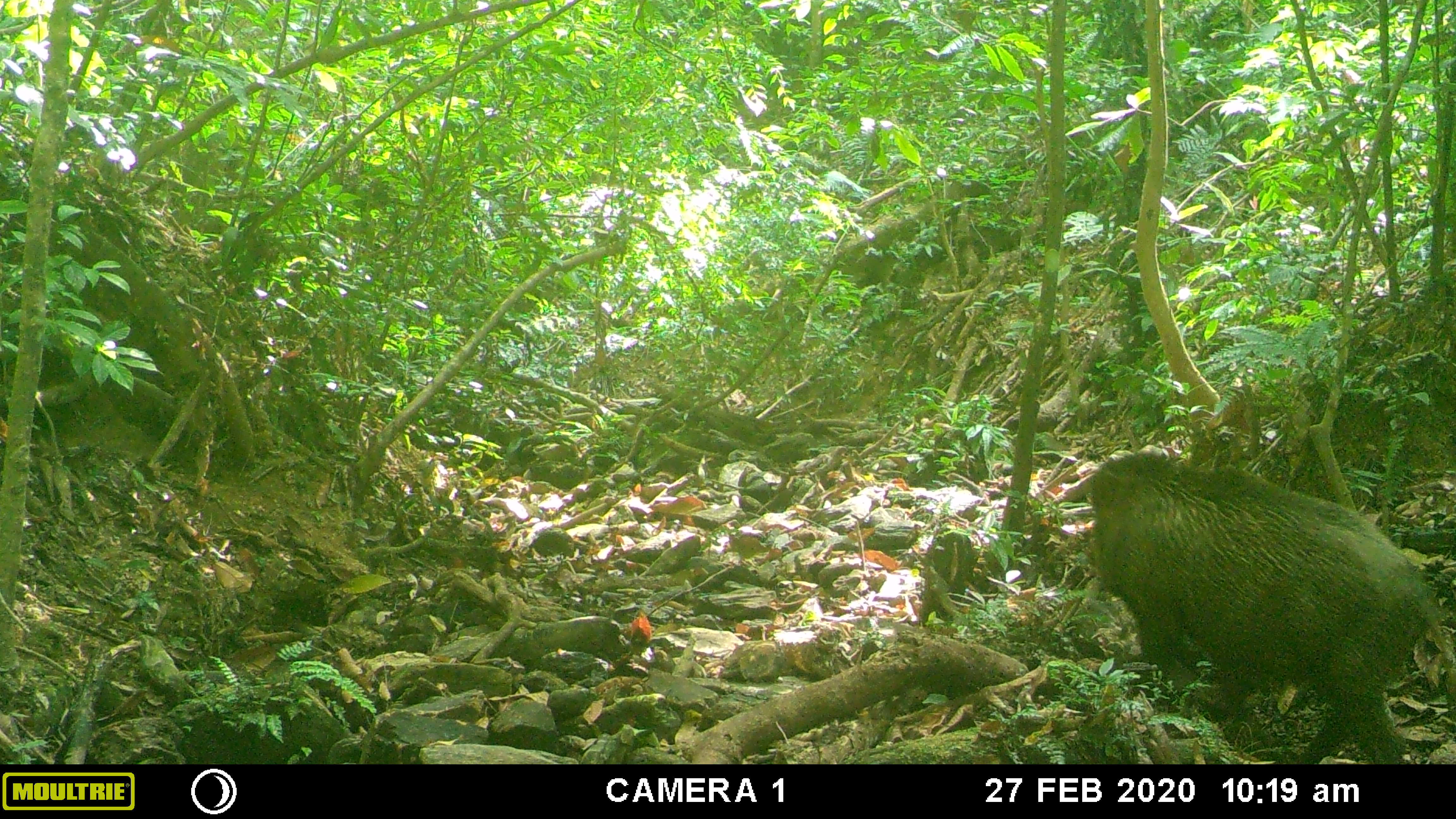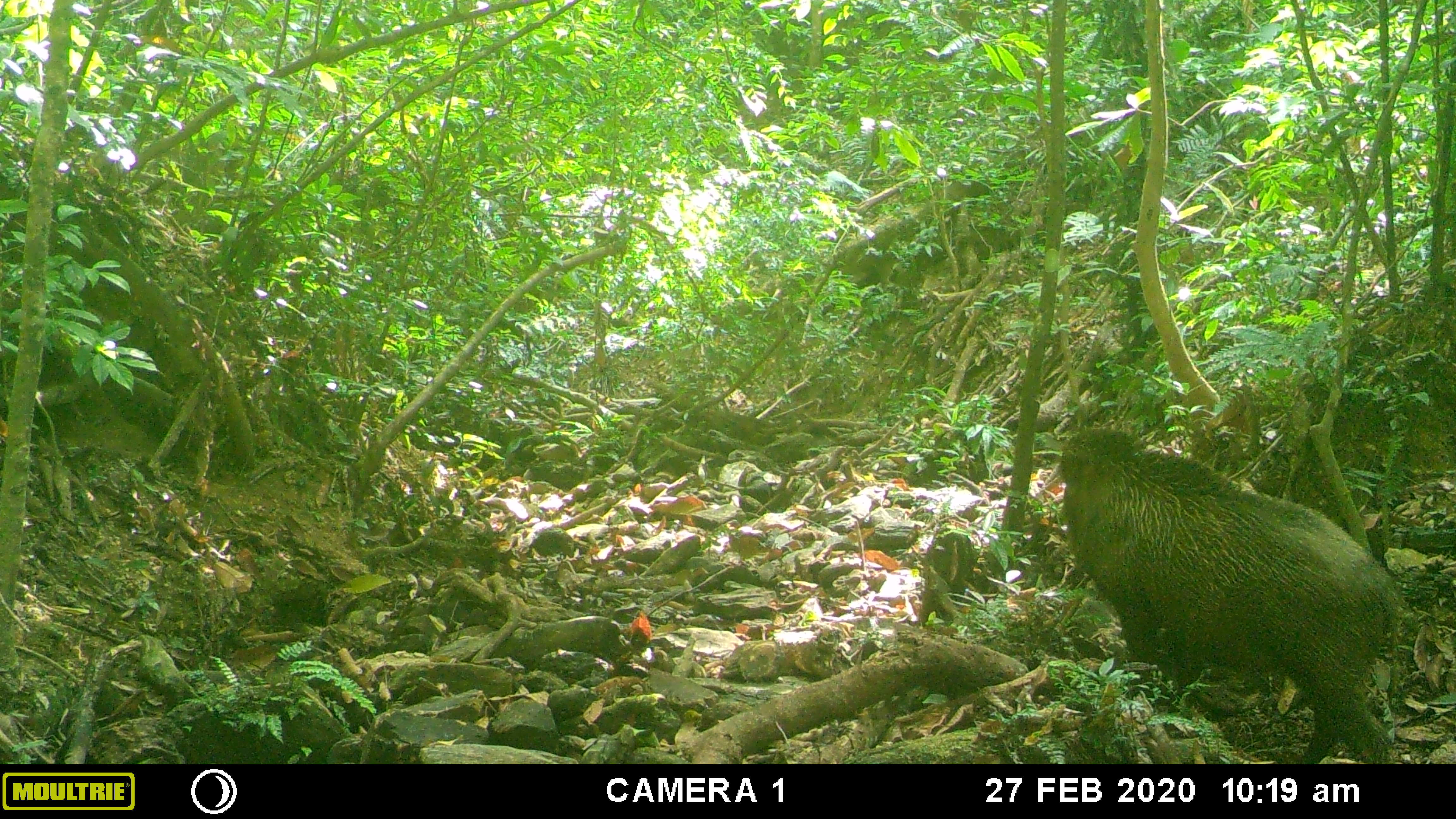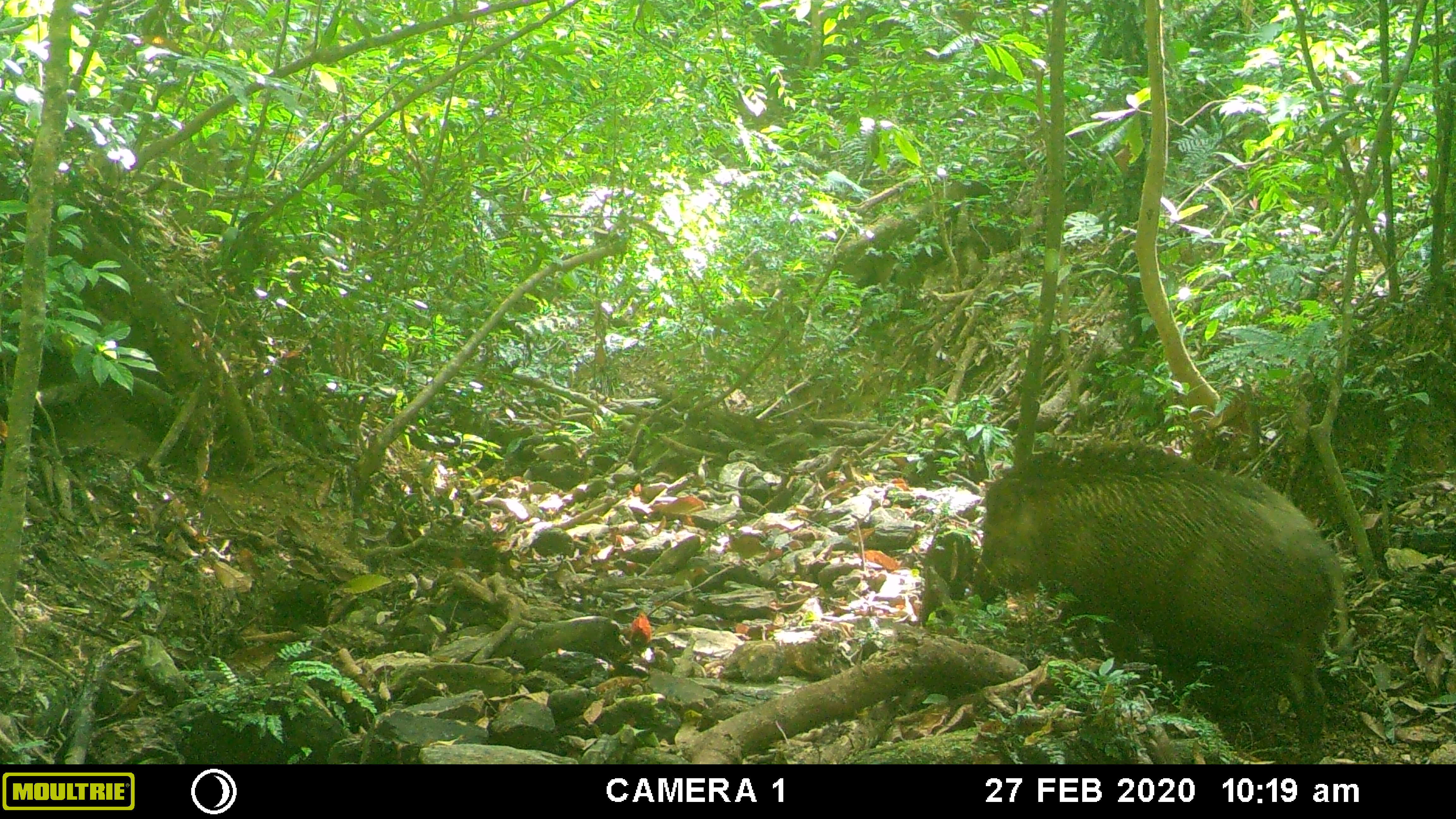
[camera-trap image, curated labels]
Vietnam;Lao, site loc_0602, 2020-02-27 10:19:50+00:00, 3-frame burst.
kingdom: Animalia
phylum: Chordata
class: Mammalia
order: Artiodactyla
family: Suidae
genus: Sus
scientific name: Sus scrofa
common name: eurasian wild pig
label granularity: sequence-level